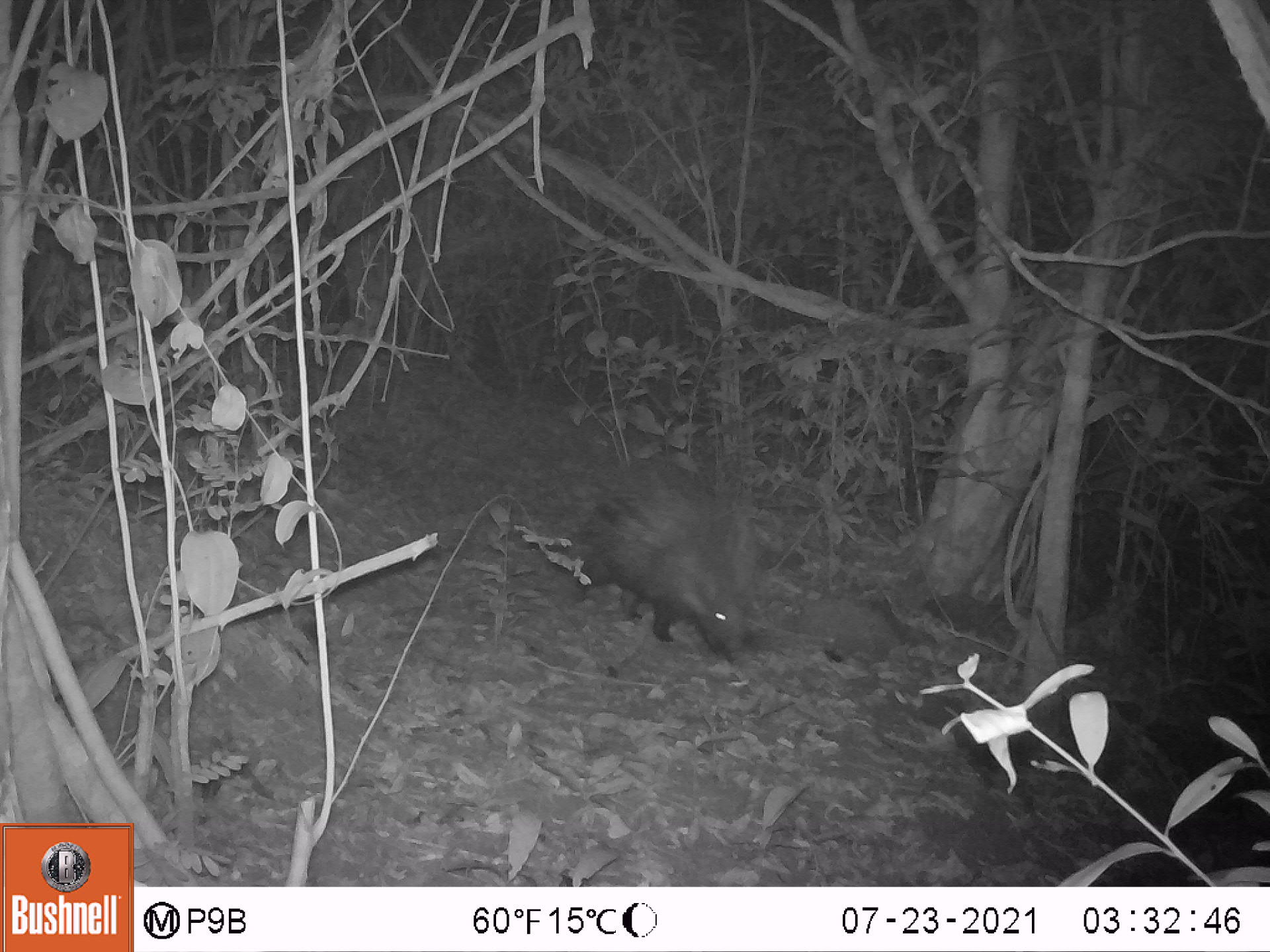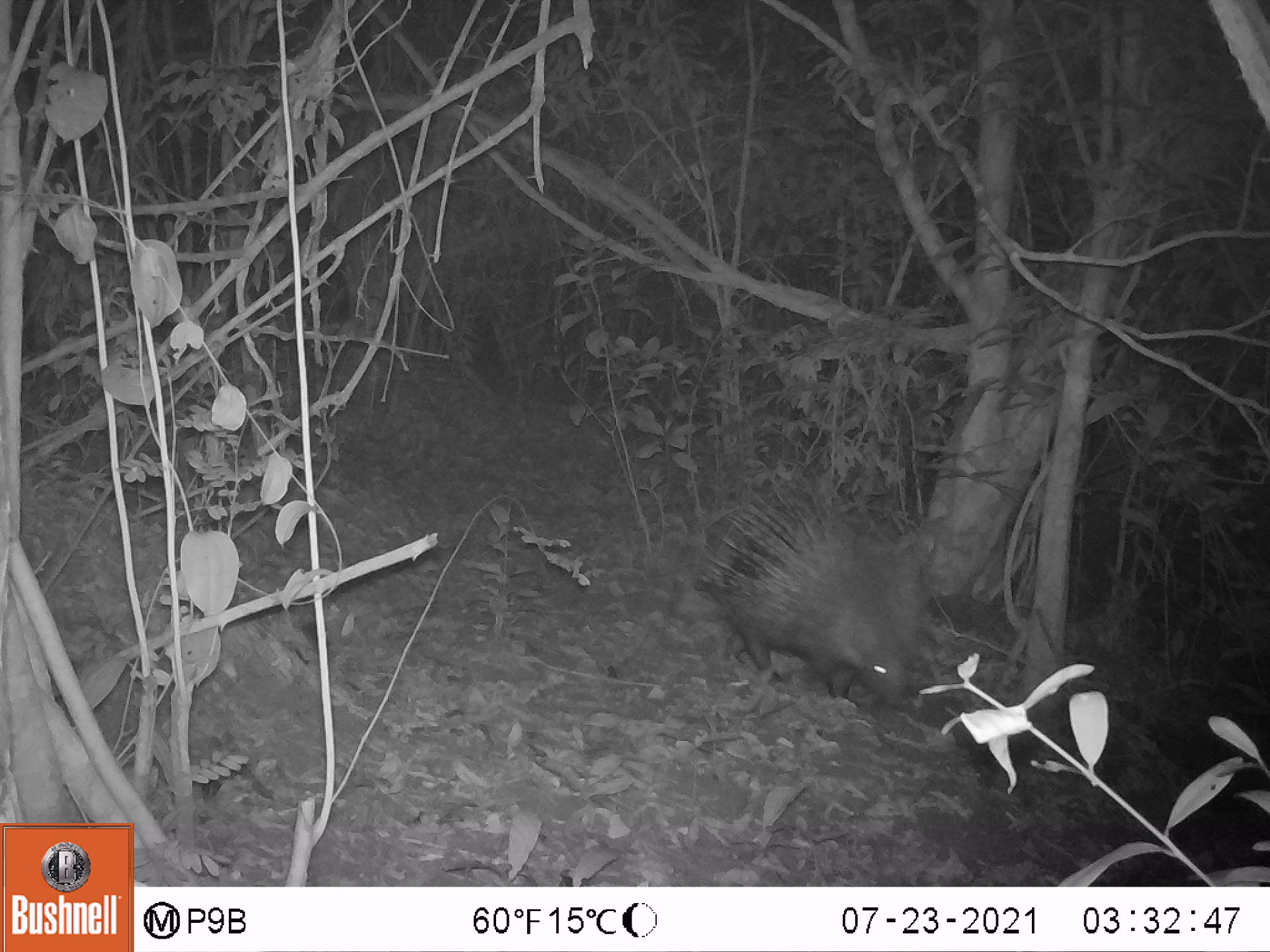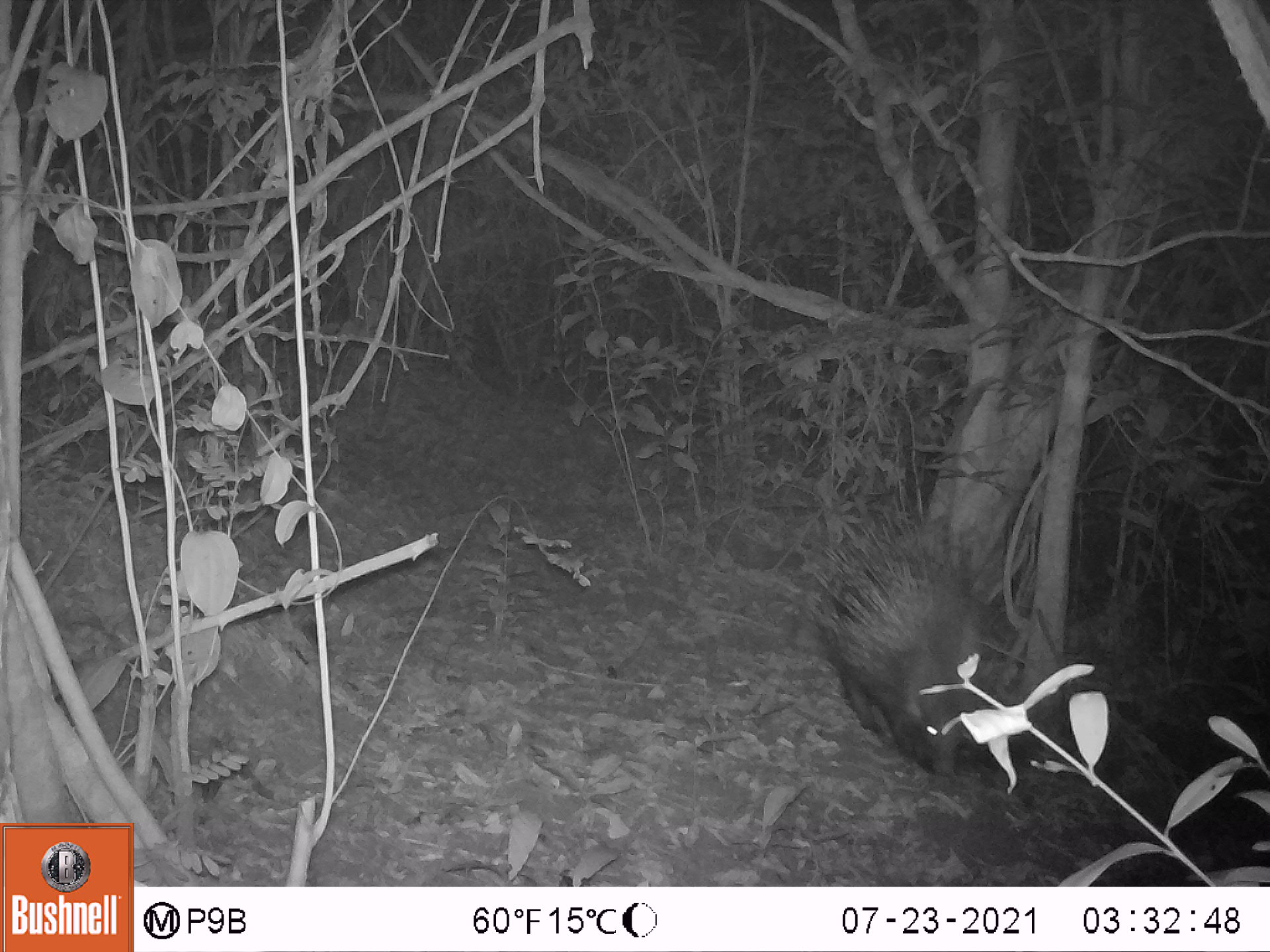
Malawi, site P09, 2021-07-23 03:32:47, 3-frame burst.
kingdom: Animalia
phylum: Chordata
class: Mammalia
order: Rodentia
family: Hystricidae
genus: Hystrix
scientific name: Hystrix africaeaustralis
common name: cape porcupine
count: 1